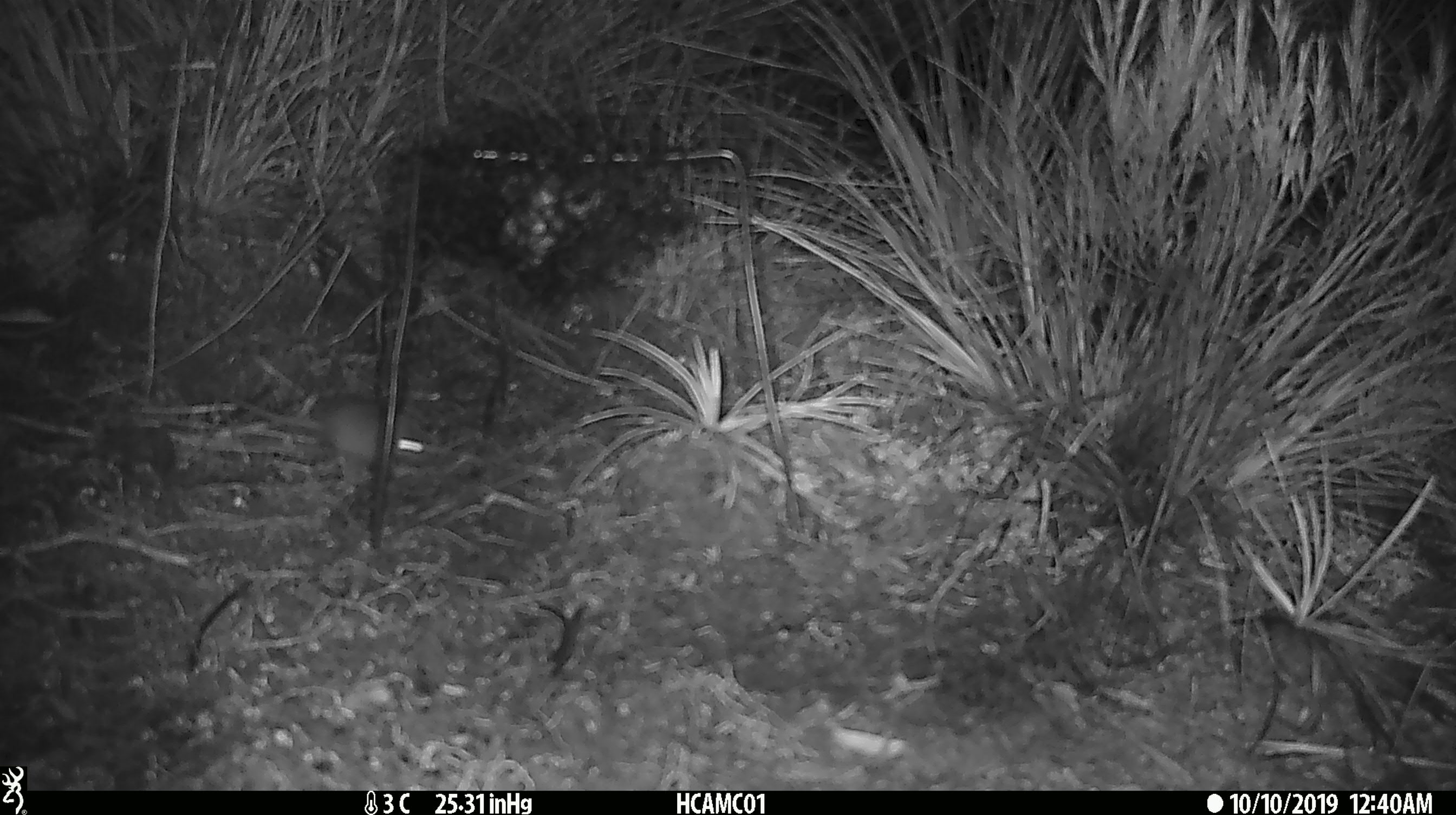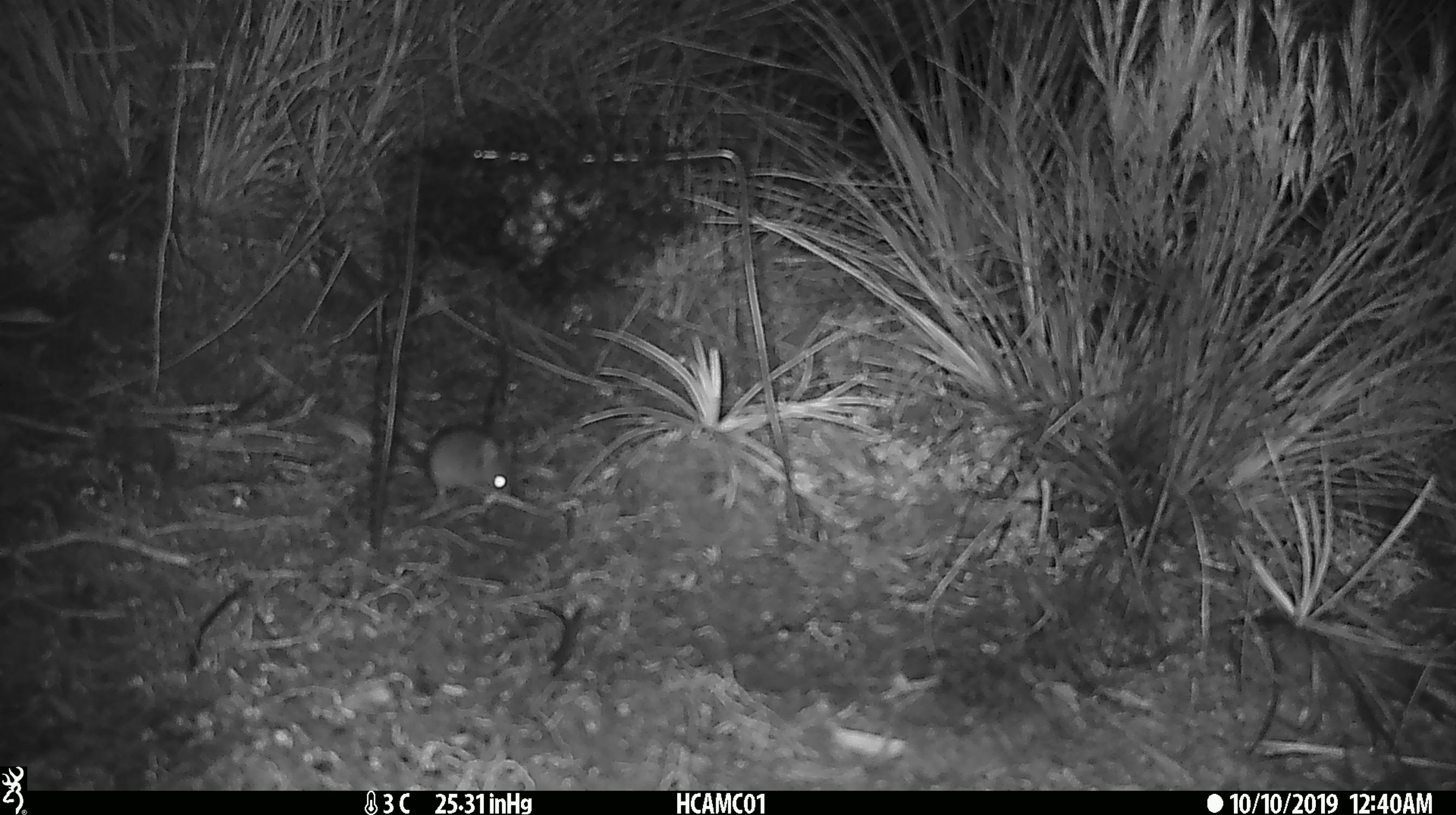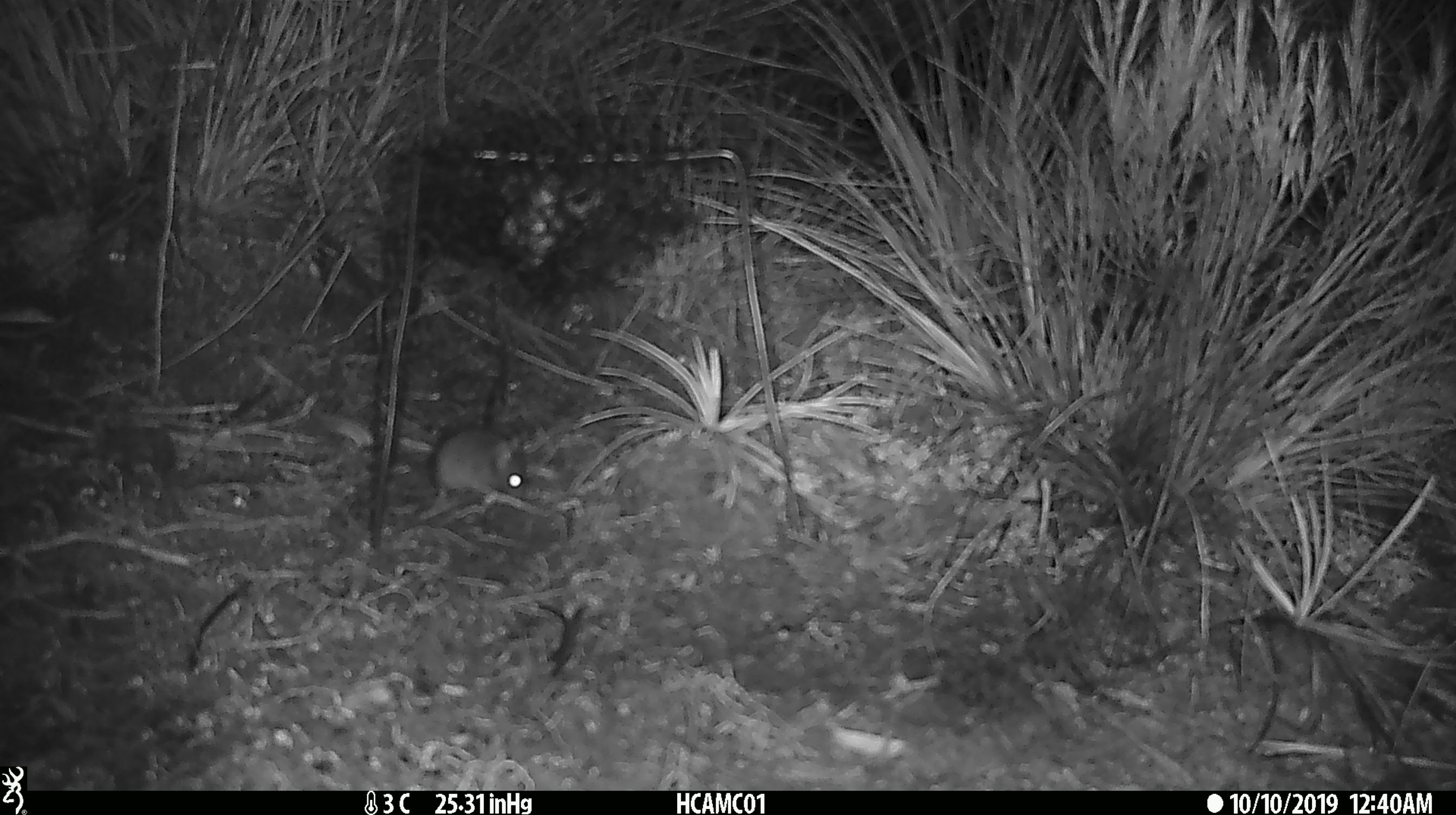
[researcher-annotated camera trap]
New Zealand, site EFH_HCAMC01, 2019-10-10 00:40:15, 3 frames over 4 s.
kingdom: Animalia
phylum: Chordata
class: Mammalia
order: Rodentia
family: Muridae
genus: Mus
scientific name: Mus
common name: mouse